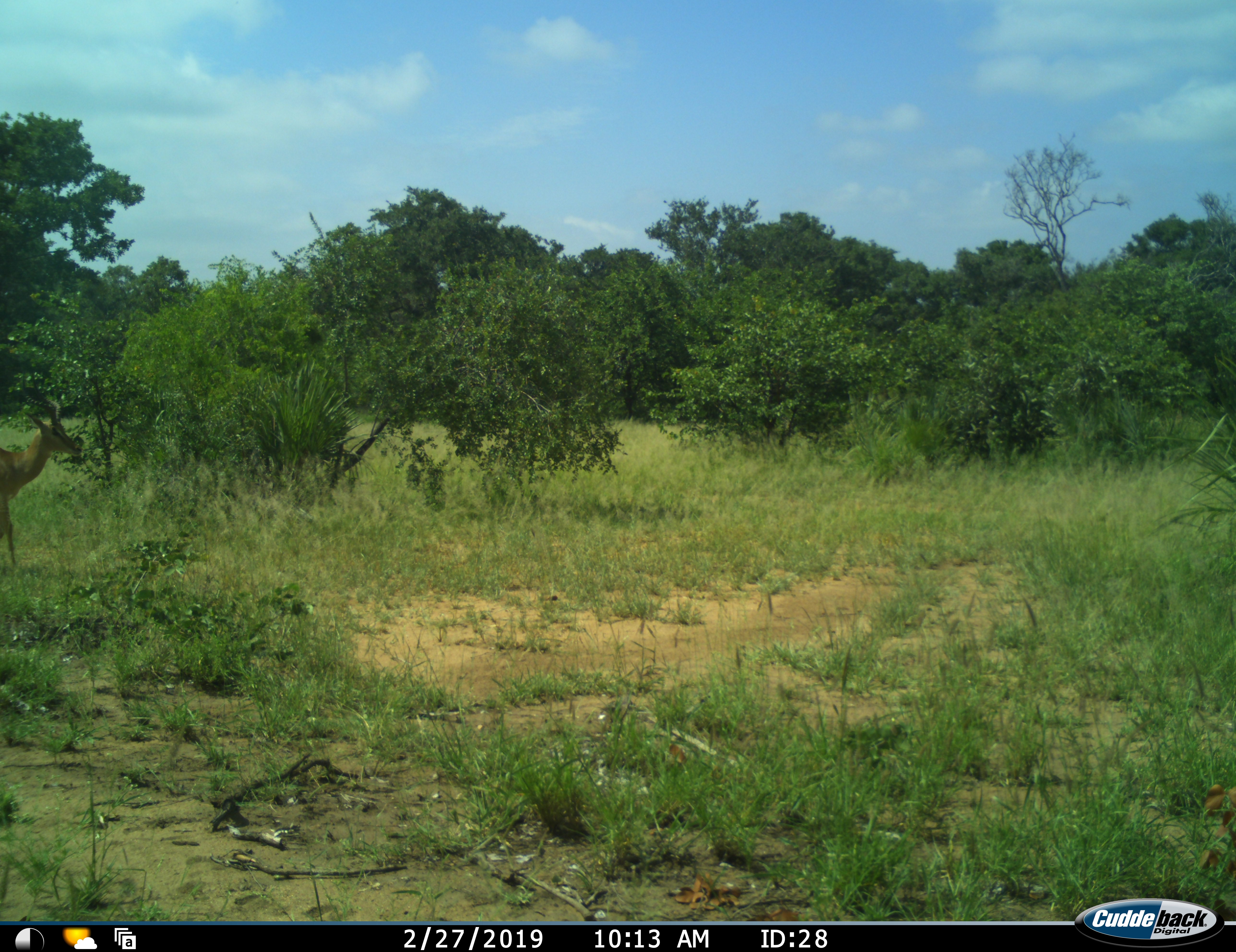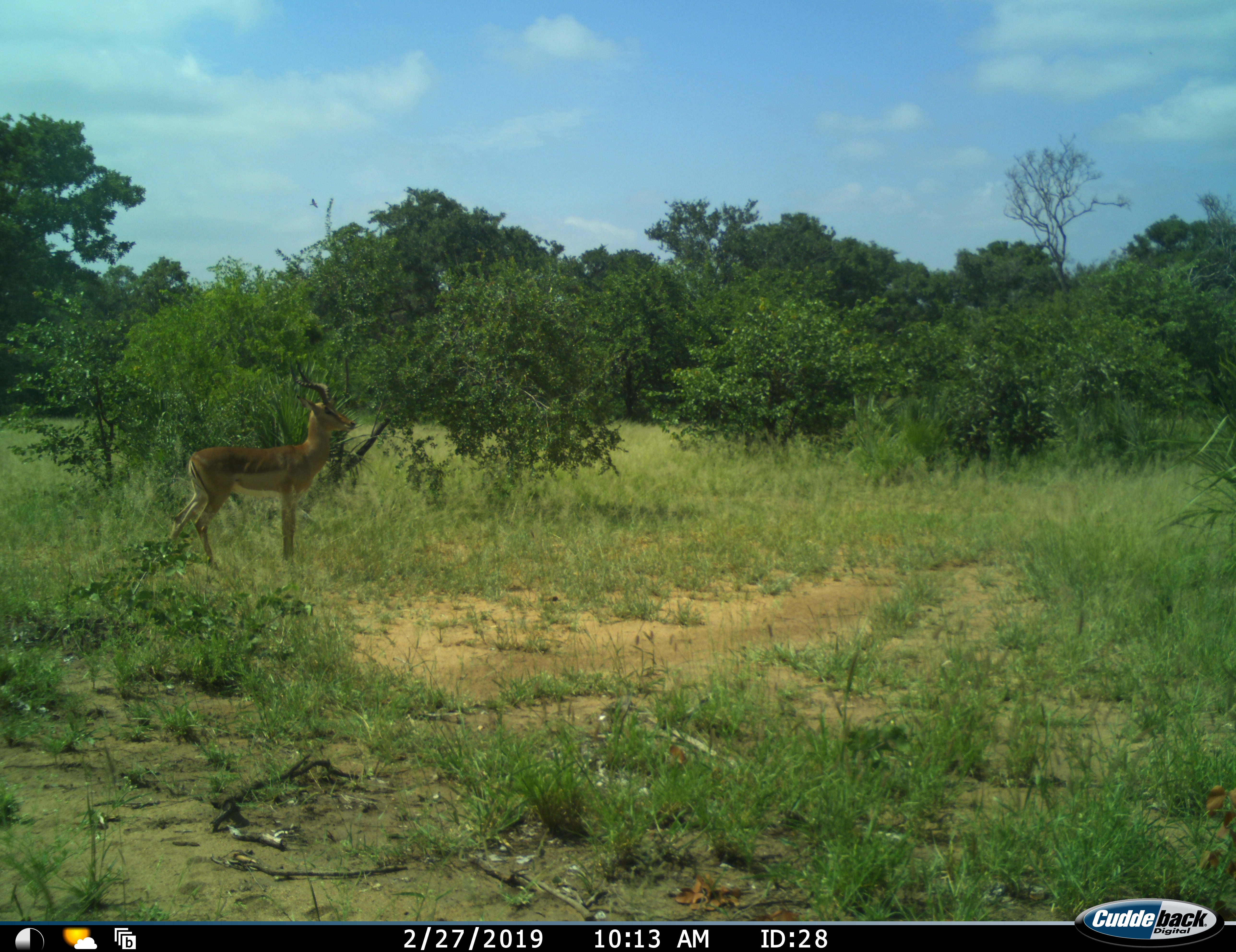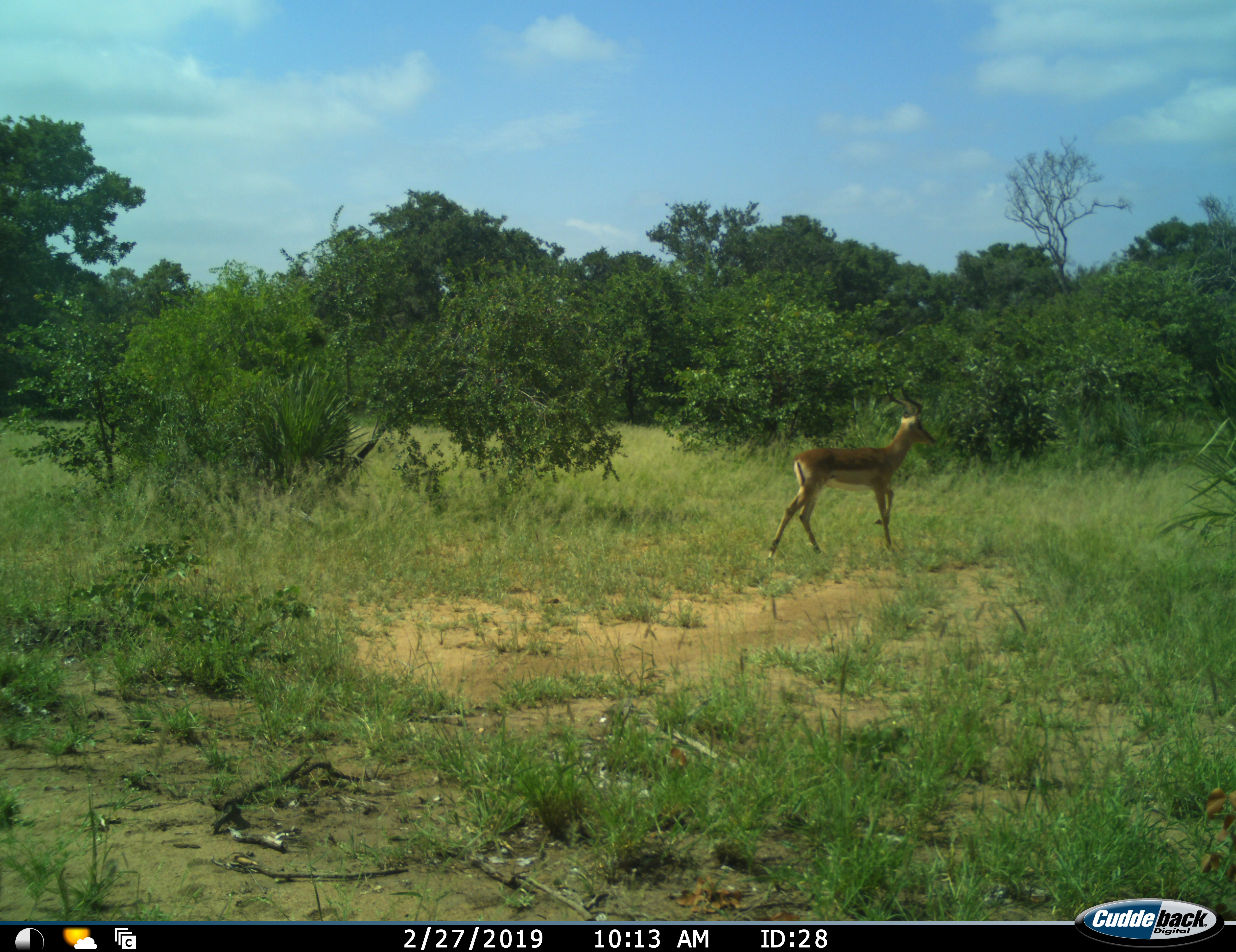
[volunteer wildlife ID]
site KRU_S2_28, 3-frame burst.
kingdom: Animalia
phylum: Chordata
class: Mammalia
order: Artiodactyla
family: Bovidae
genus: Aepyceros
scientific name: Aepyceros melampus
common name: impala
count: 1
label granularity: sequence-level